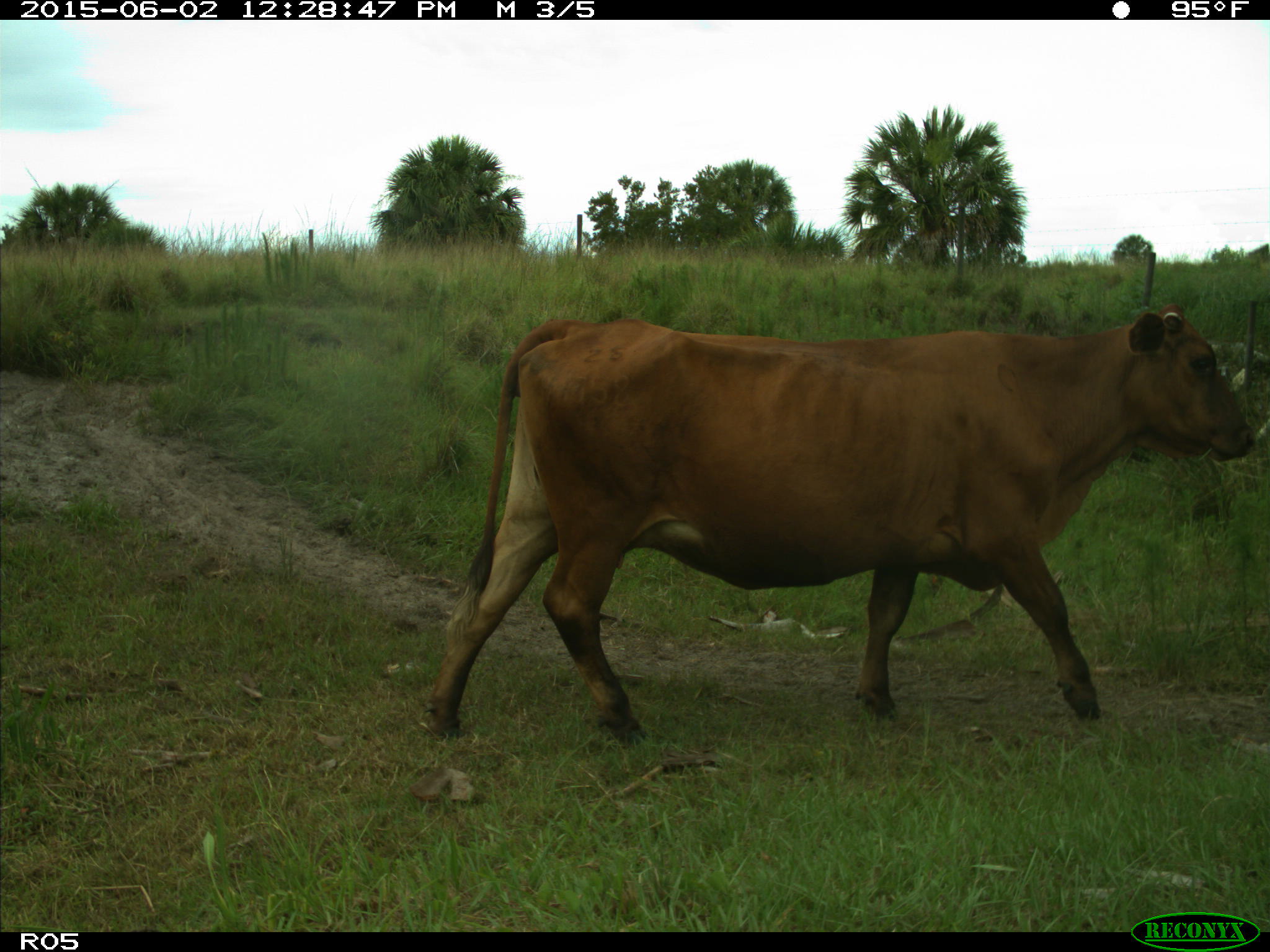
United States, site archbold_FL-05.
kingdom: Animalia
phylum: Chordata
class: Mammalia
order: Artiodactyla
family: Bovidae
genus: Bos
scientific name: Bos taurus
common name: domestic cow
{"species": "Bos taurus (domestic cow)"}